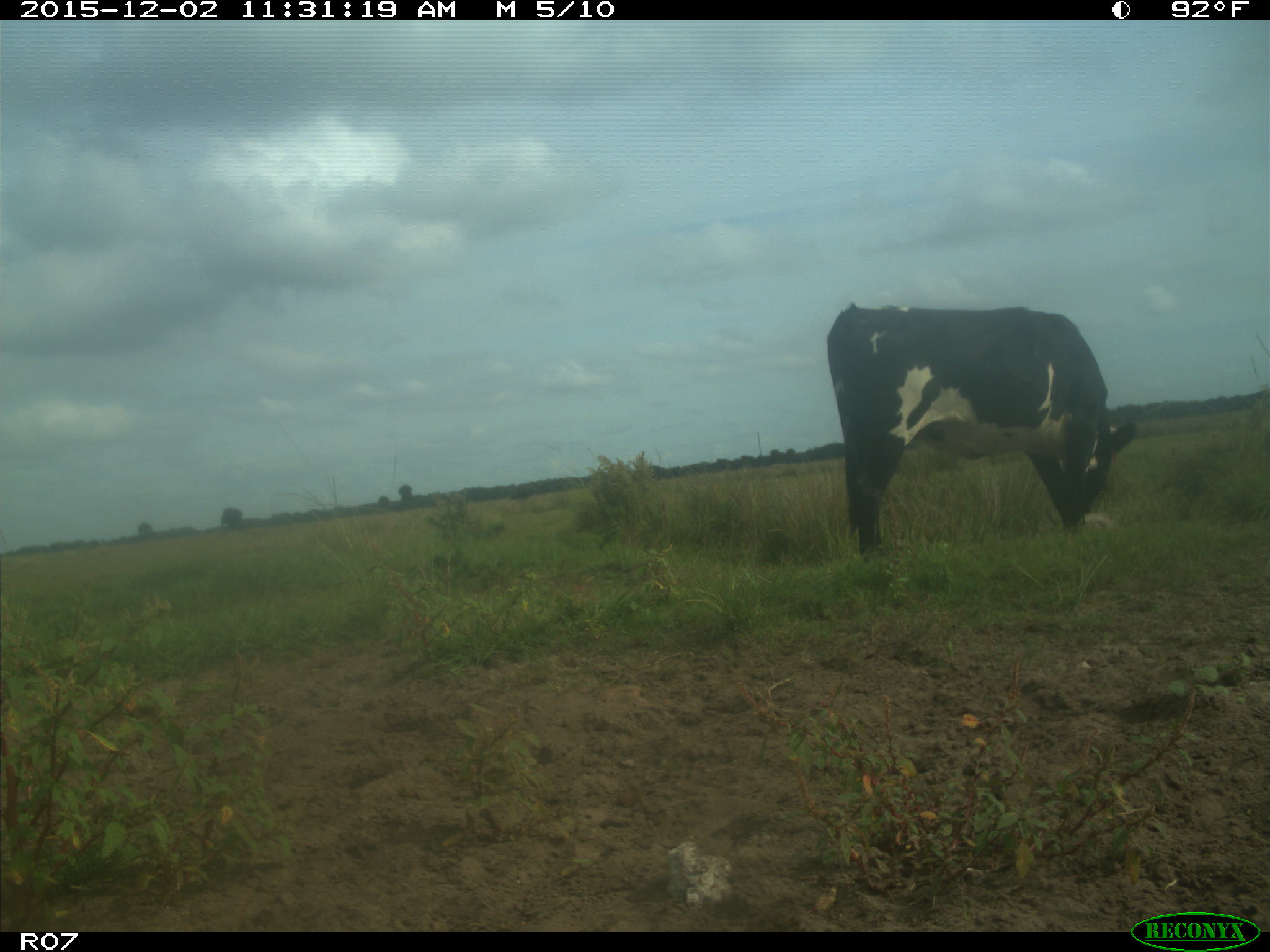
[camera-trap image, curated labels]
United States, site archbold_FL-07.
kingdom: Animalia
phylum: Chordata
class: Mammalia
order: Artiodactyla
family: Bovidae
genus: Bos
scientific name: Bos taurus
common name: domestic cow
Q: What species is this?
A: Bos taurus (domestic cow).